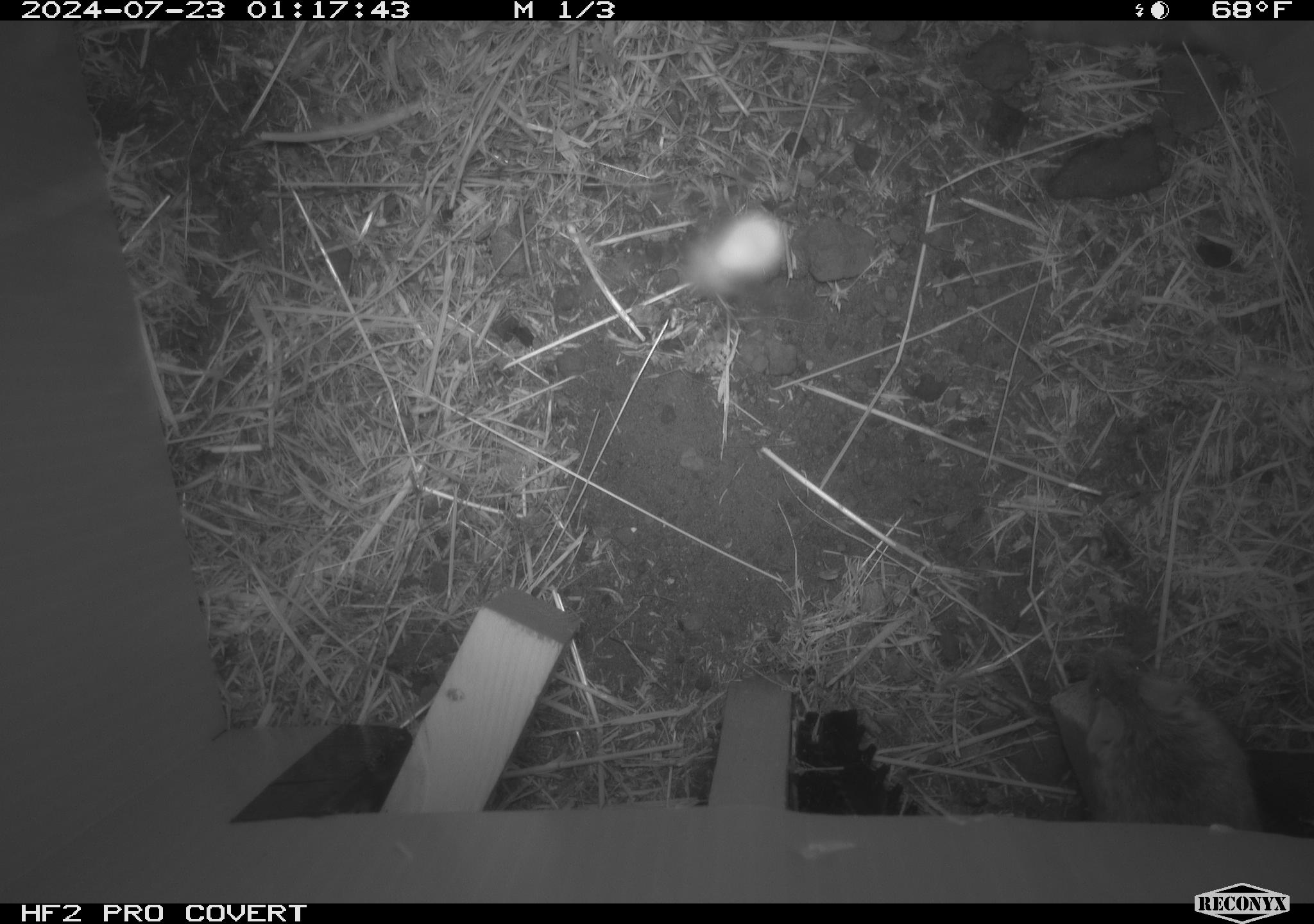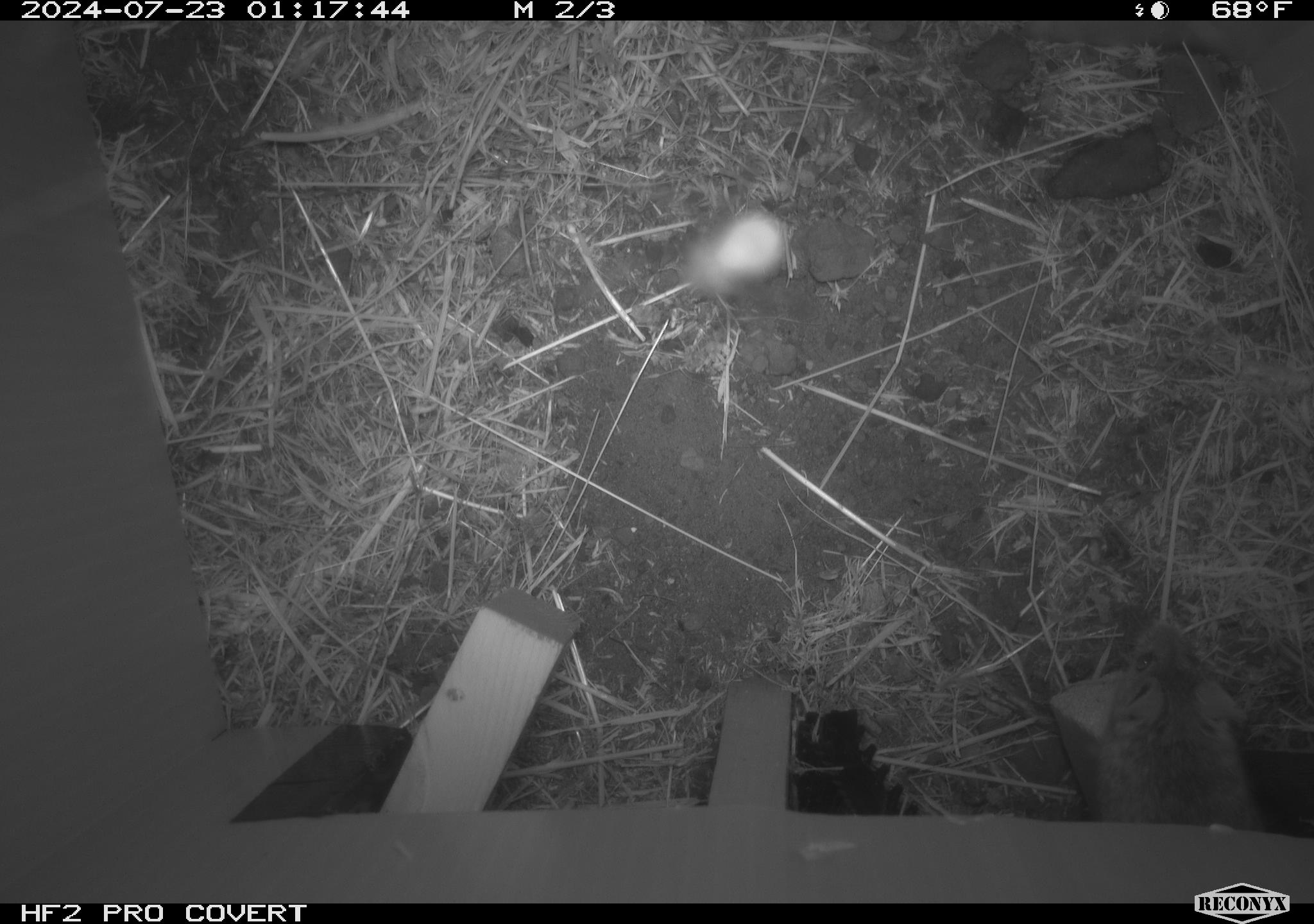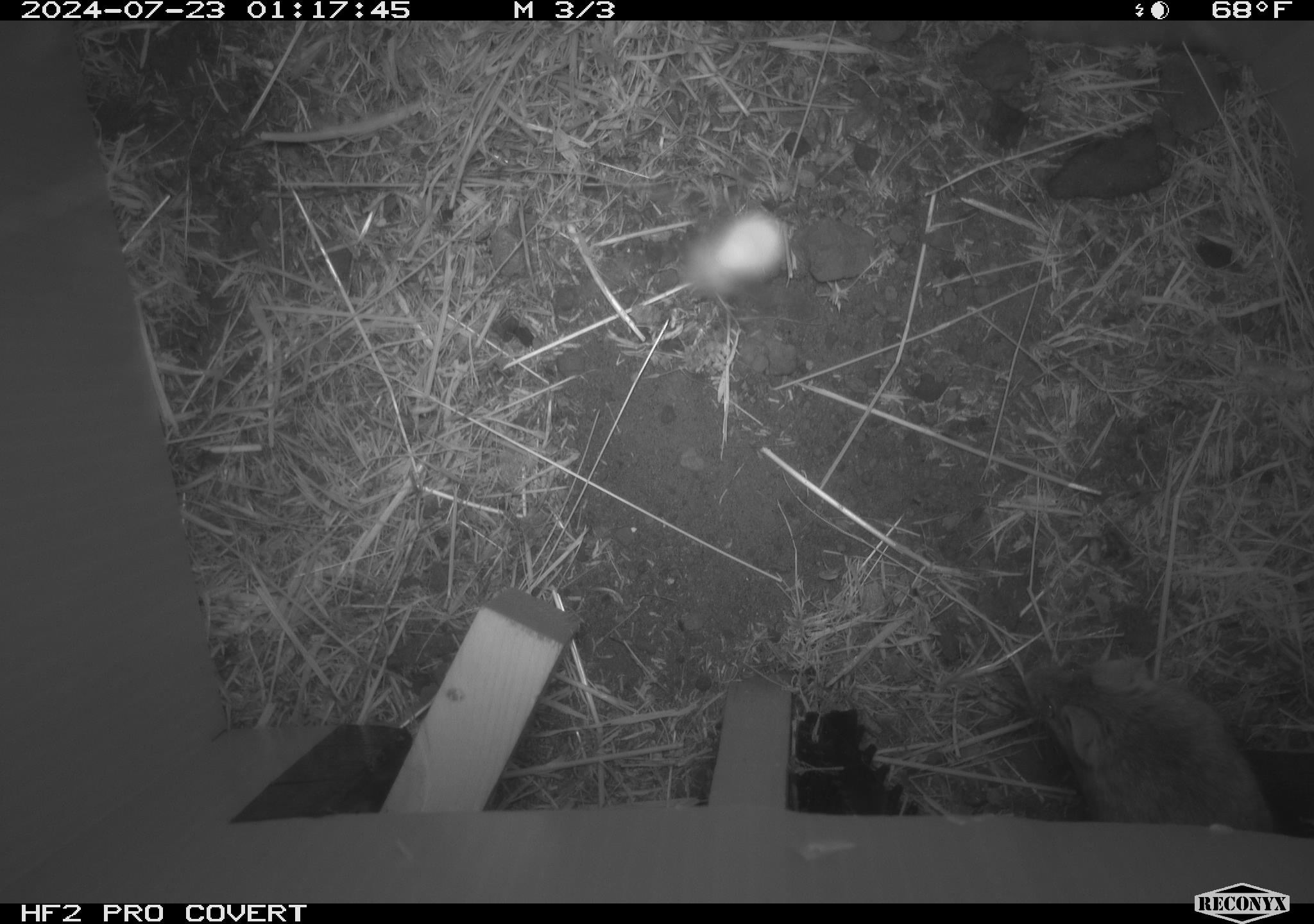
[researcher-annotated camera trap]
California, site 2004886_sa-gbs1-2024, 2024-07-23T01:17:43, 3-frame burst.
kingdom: Animalia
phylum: Chordata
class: Mammalia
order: Rodentia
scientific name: Rodentia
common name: mouse species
Mouse species (Rodentia).